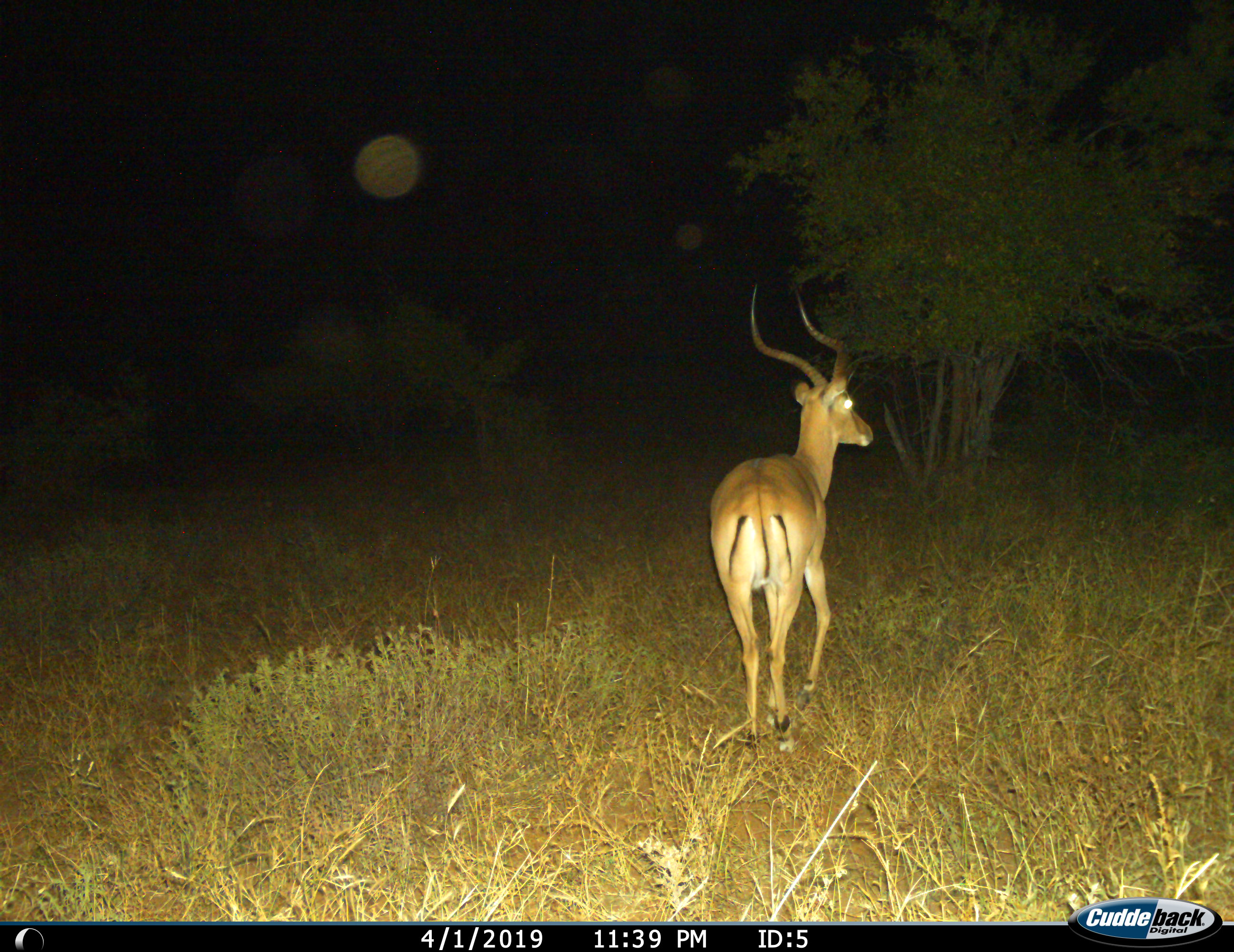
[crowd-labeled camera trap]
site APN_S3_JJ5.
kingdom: Animalia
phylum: Chordata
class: Mammalia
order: Artiodactyla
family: Bovidae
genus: Aepyceros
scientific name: Aepyceros melampus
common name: impala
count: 1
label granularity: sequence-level